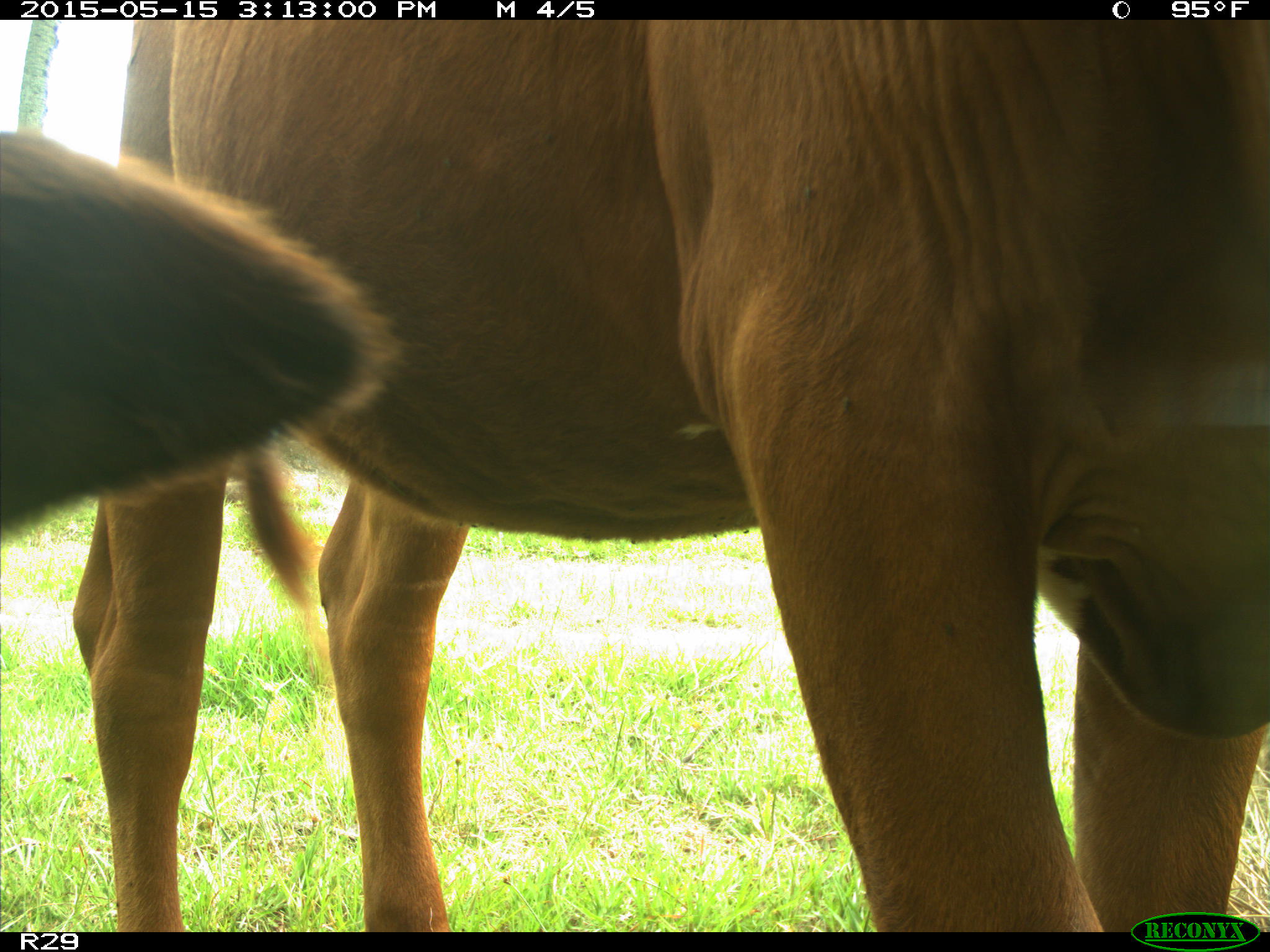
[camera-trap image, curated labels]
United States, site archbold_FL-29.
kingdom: Animalia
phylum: Chordata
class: Mammalia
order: Artiodactyla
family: Bovidae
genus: Bos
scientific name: Bos taurus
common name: domestic cow